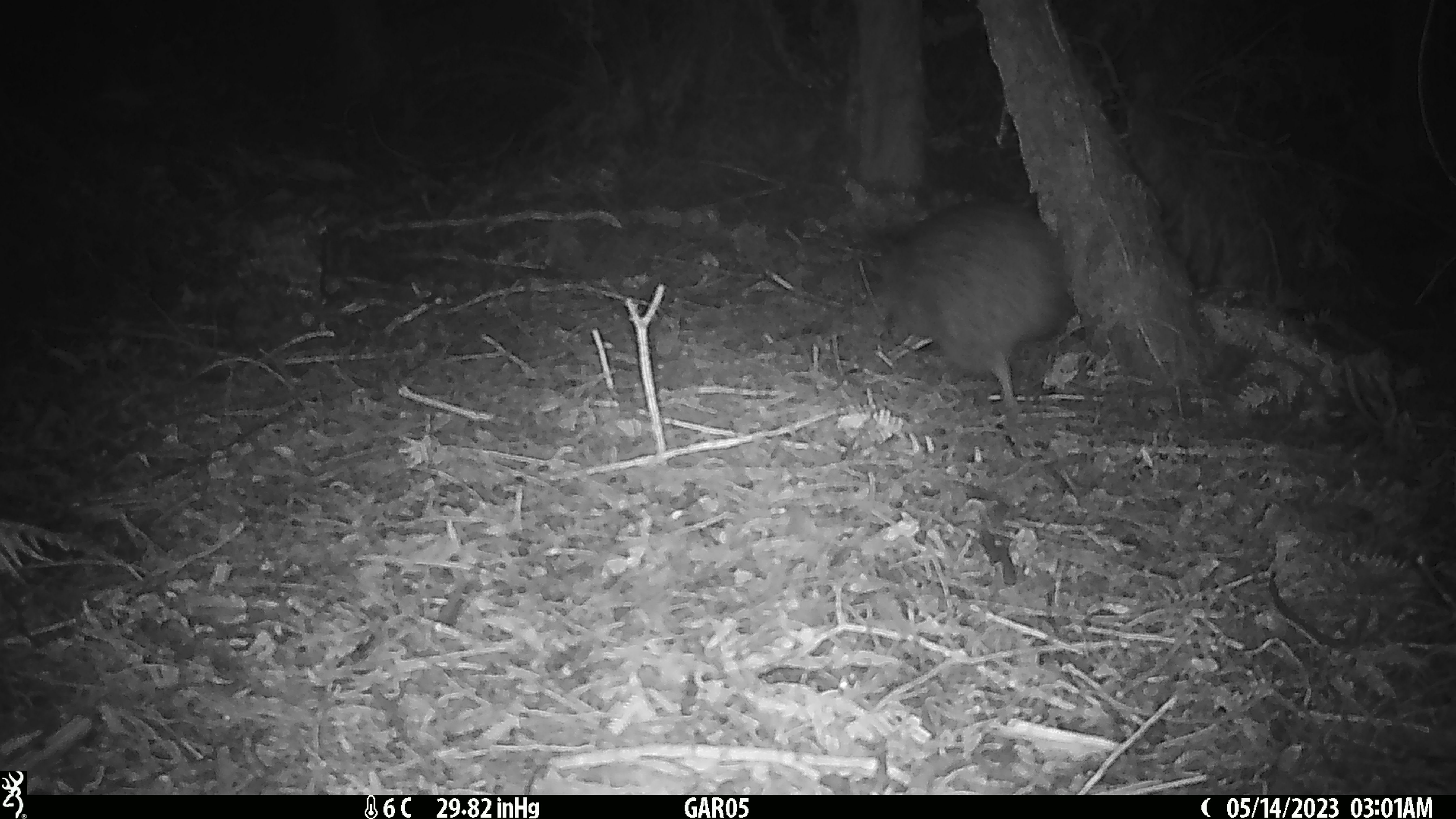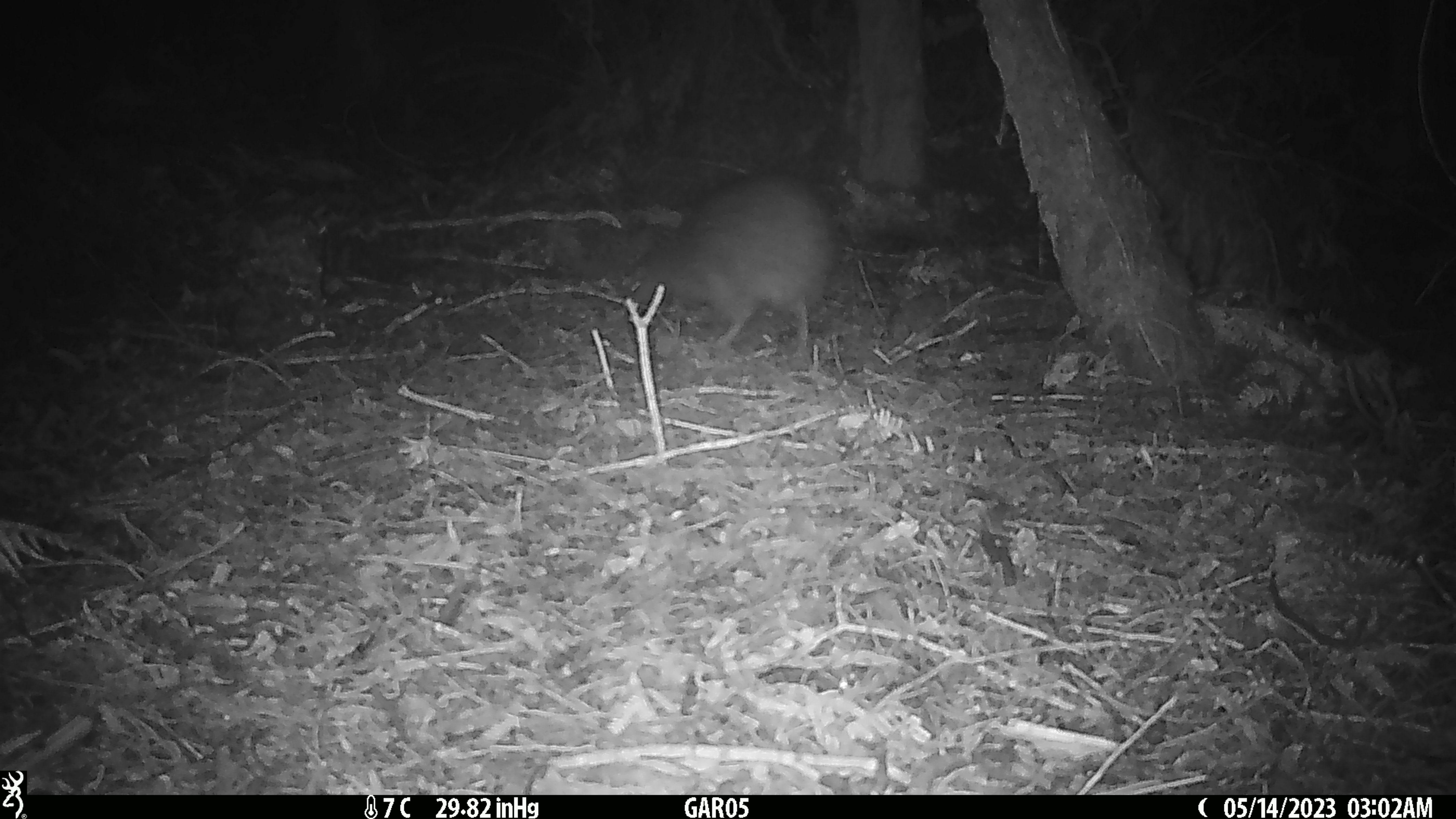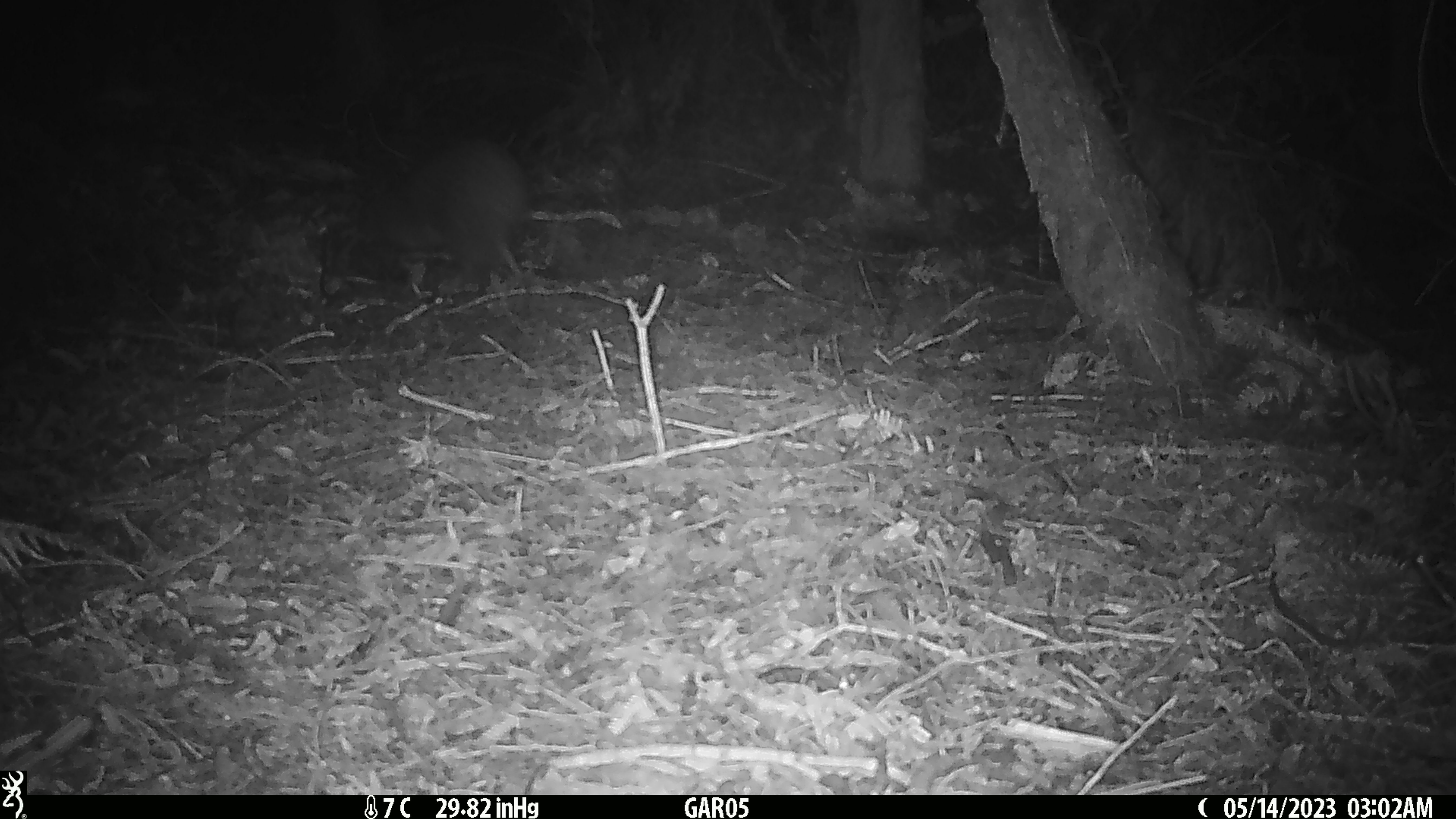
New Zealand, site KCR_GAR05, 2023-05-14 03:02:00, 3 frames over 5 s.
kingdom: Animalia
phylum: Chordata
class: Aves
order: Apterygiformes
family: Apterygidae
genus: Apteryx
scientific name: Apteryx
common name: kiwi